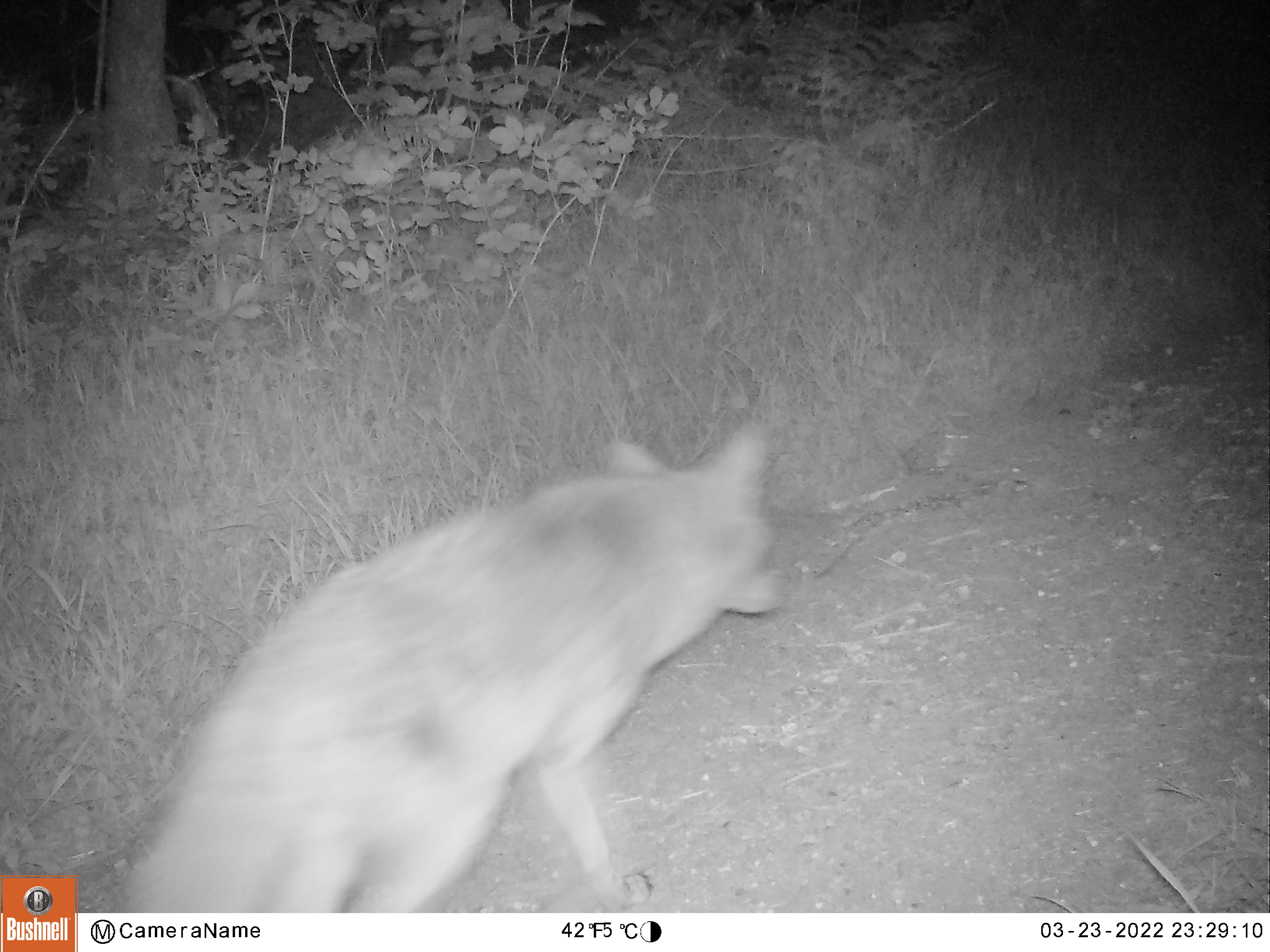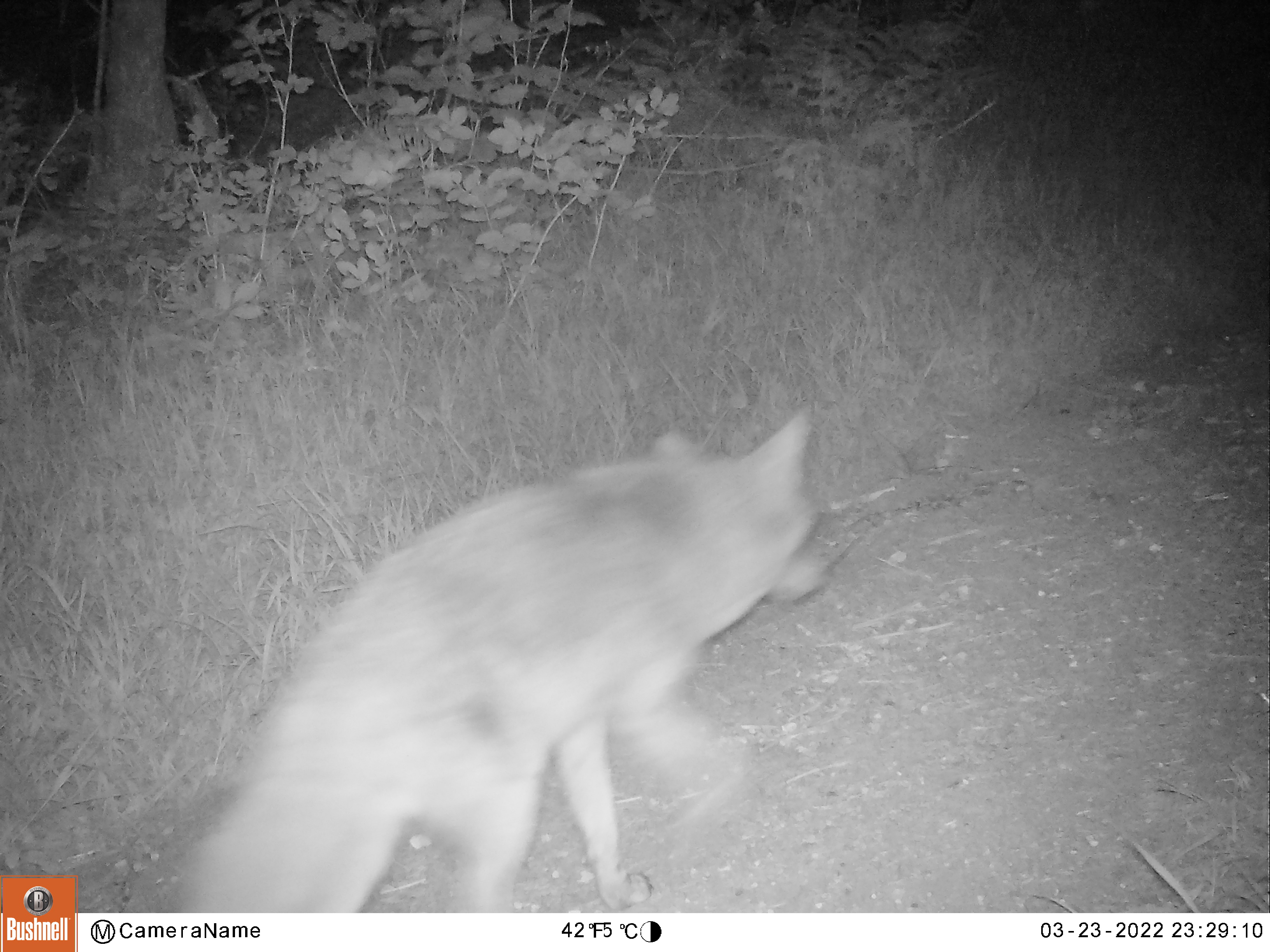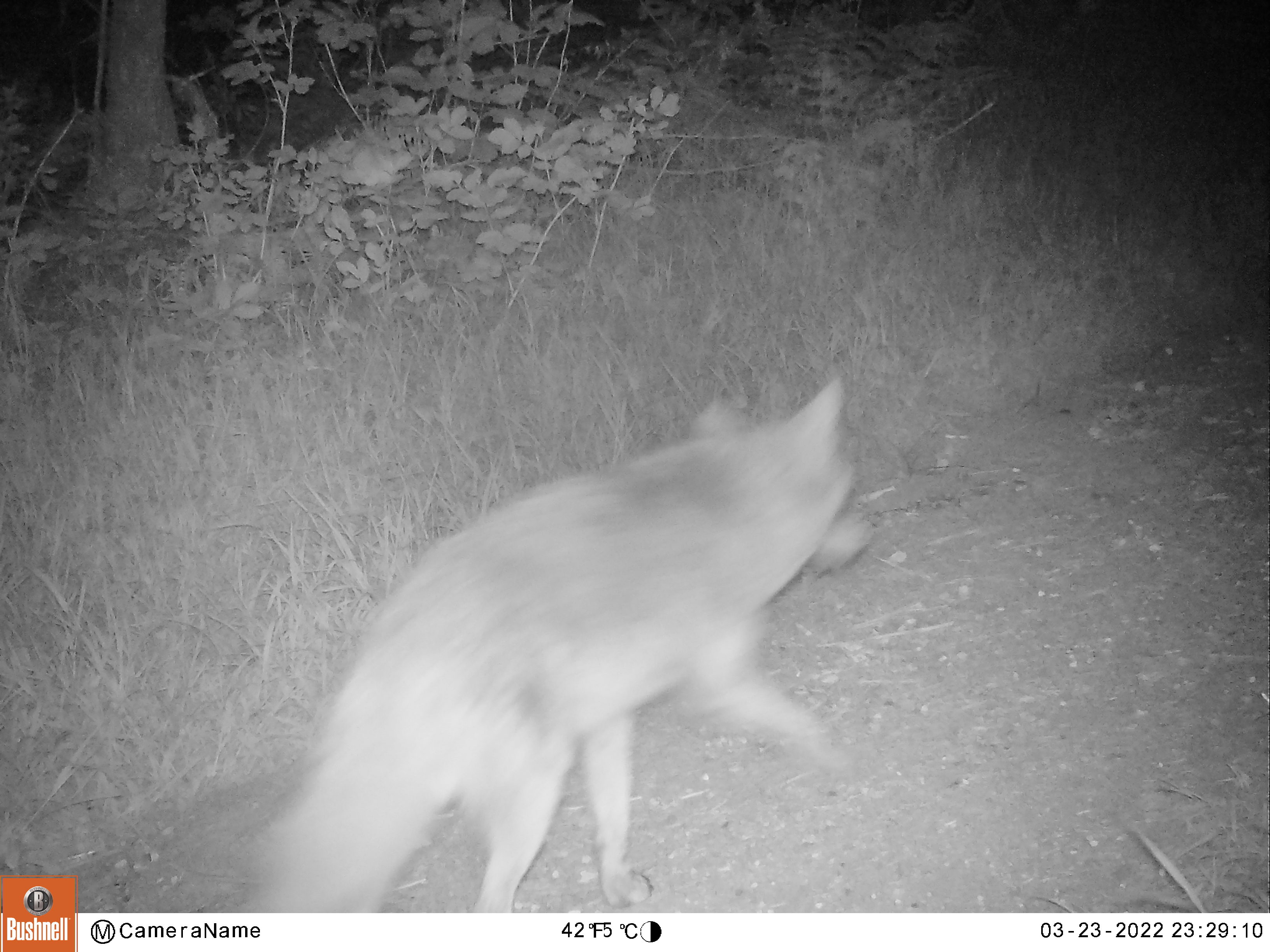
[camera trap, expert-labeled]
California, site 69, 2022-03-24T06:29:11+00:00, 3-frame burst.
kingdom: Animalia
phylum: Chordata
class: Mammalia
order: Carnivora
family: Canidae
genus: Canis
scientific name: Canis latrans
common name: coyote